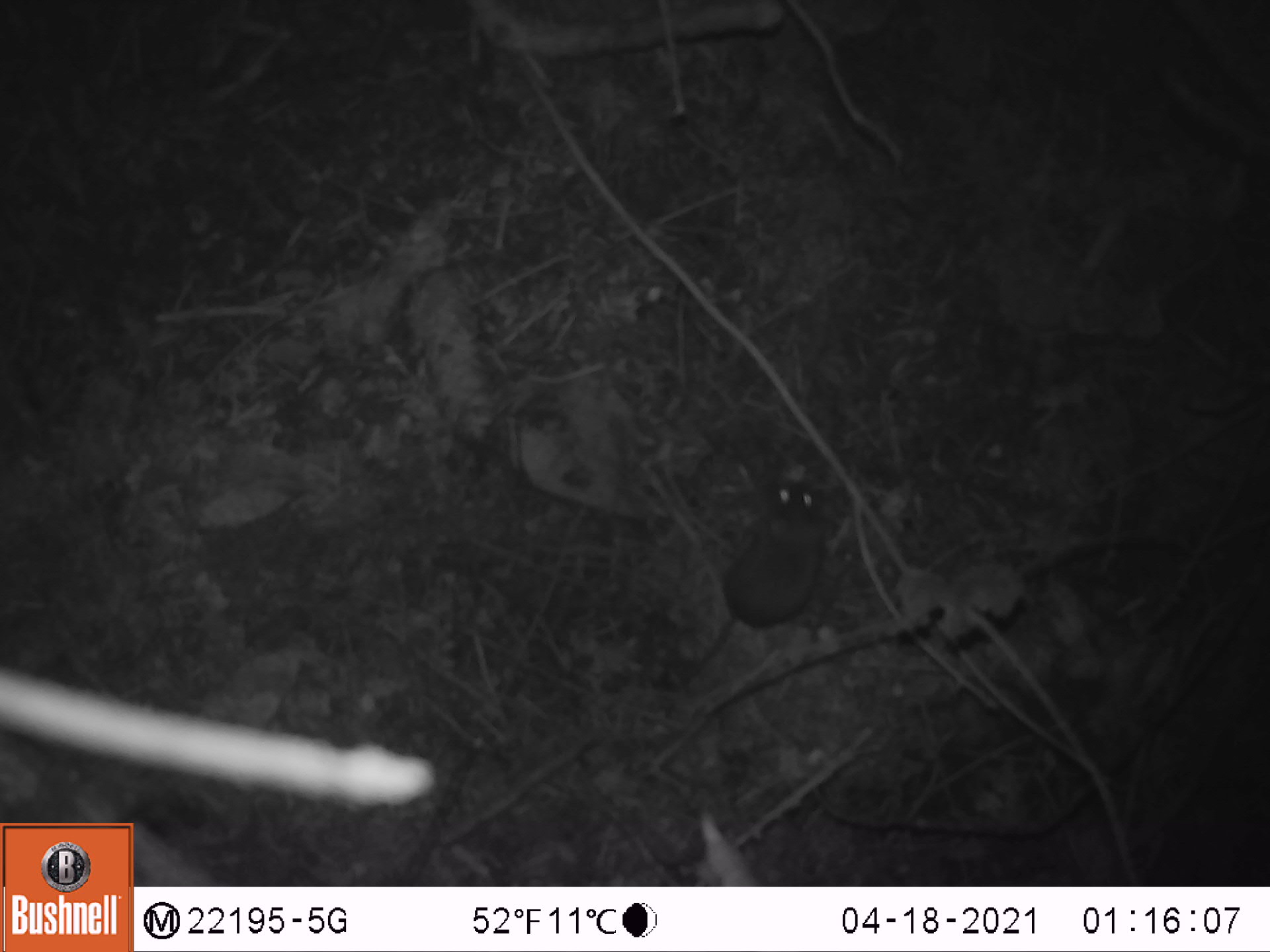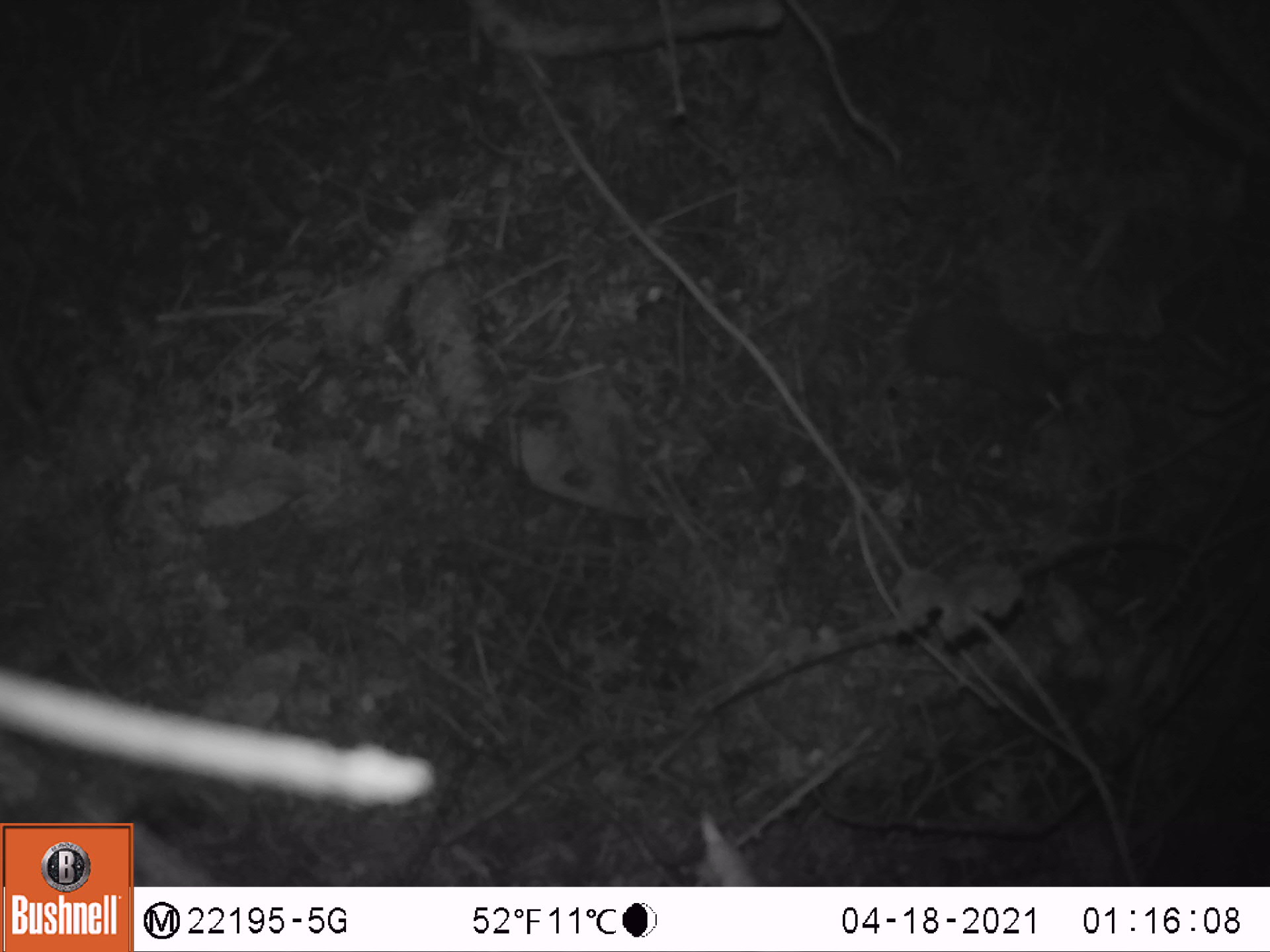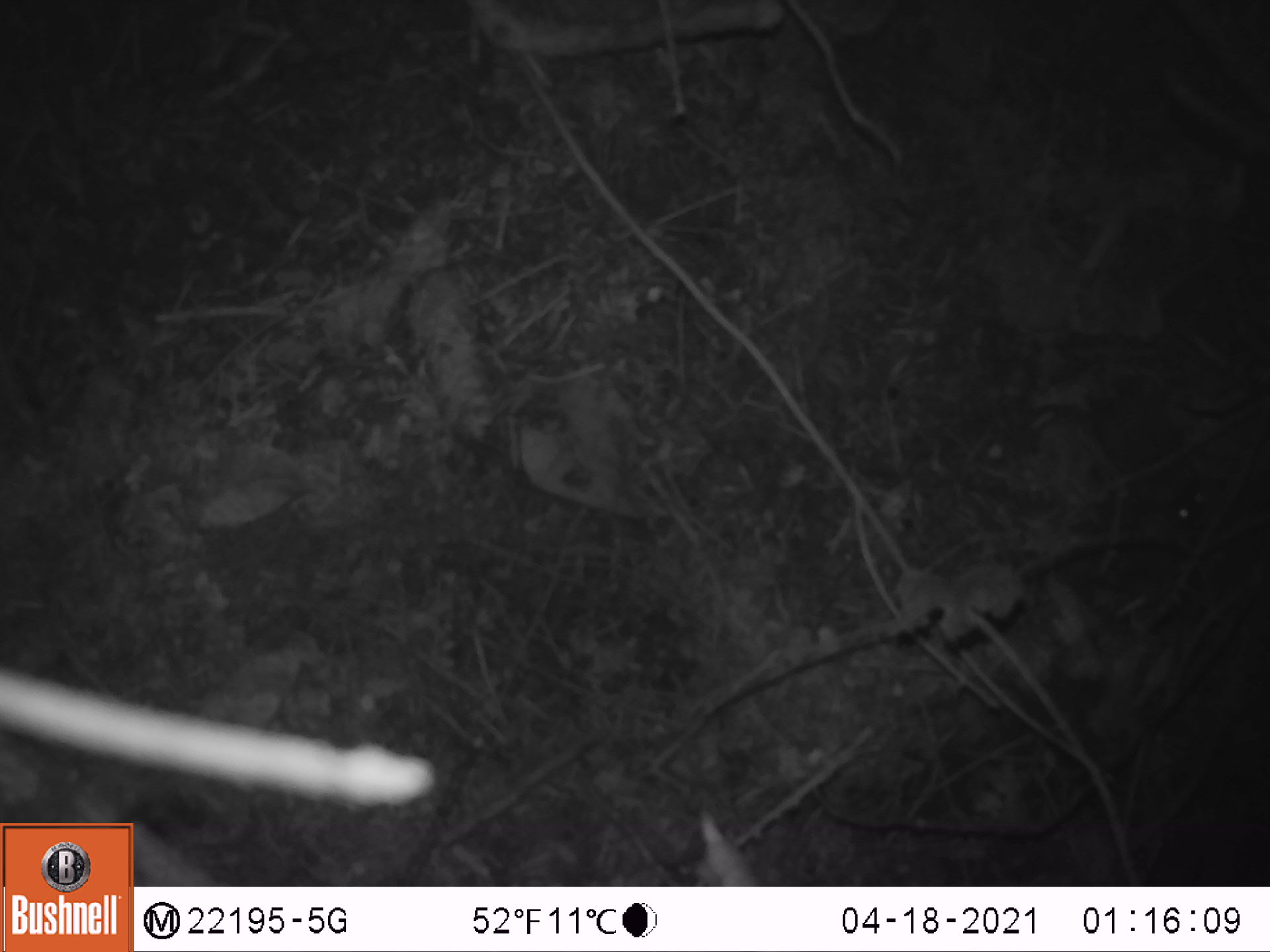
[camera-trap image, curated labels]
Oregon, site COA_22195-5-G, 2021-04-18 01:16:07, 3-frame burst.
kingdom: Animalia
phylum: Chordata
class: Mammalia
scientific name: Mammalia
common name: small mammal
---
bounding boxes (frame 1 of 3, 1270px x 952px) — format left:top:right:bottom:
small mammal: 618:446:848:729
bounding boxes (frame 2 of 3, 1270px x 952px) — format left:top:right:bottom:
small mammal: 813:253:1112:479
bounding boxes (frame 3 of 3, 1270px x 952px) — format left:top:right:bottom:
small mammal: 980:272:1232:562